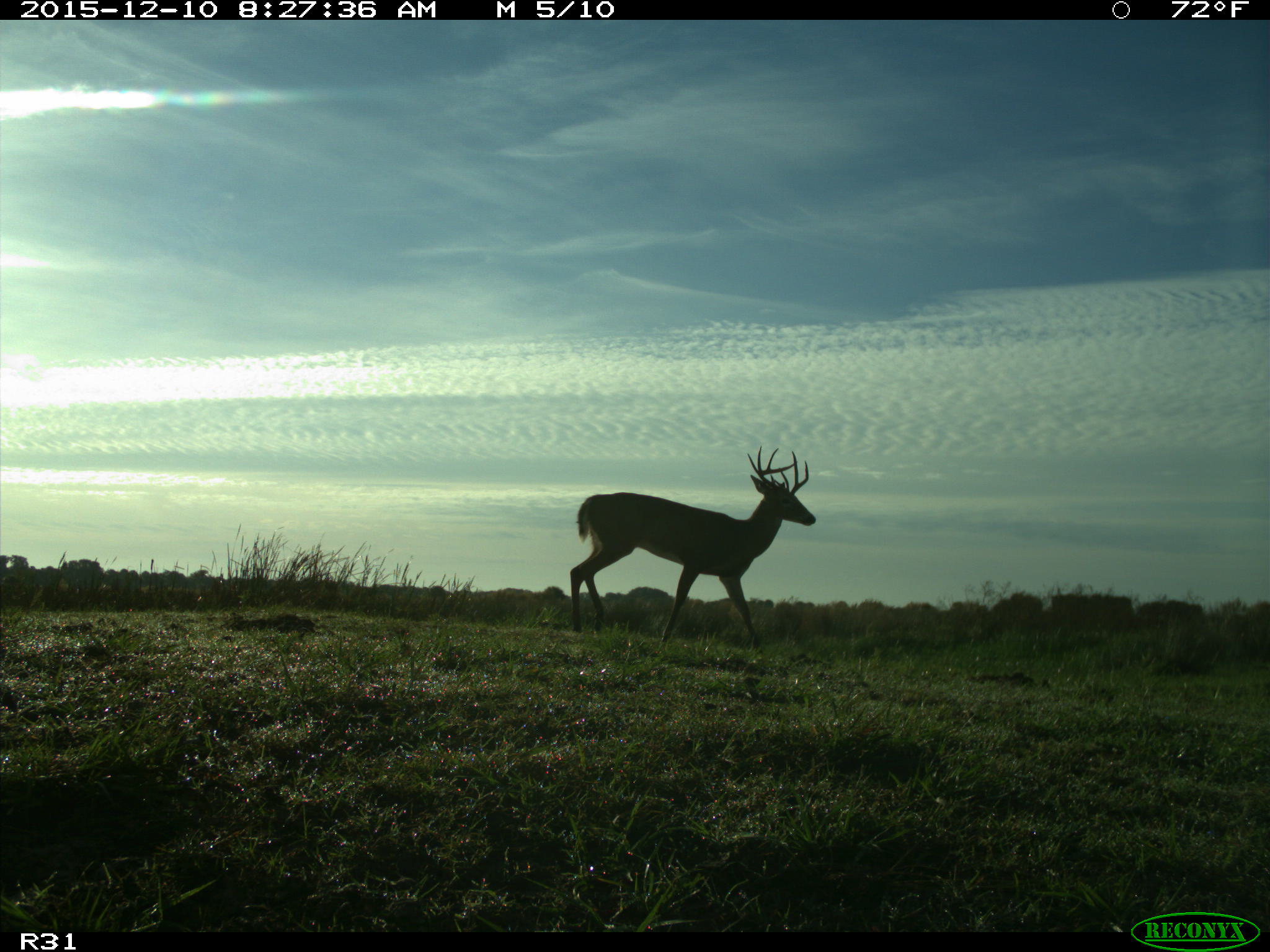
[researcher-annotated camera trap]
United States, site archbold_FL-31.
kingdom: Animalia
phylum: Chordata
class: Mammalia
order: Artiodactyla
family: Cervidae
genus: Odocoileus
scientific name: Odocoileus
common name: deer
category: unidentified deer